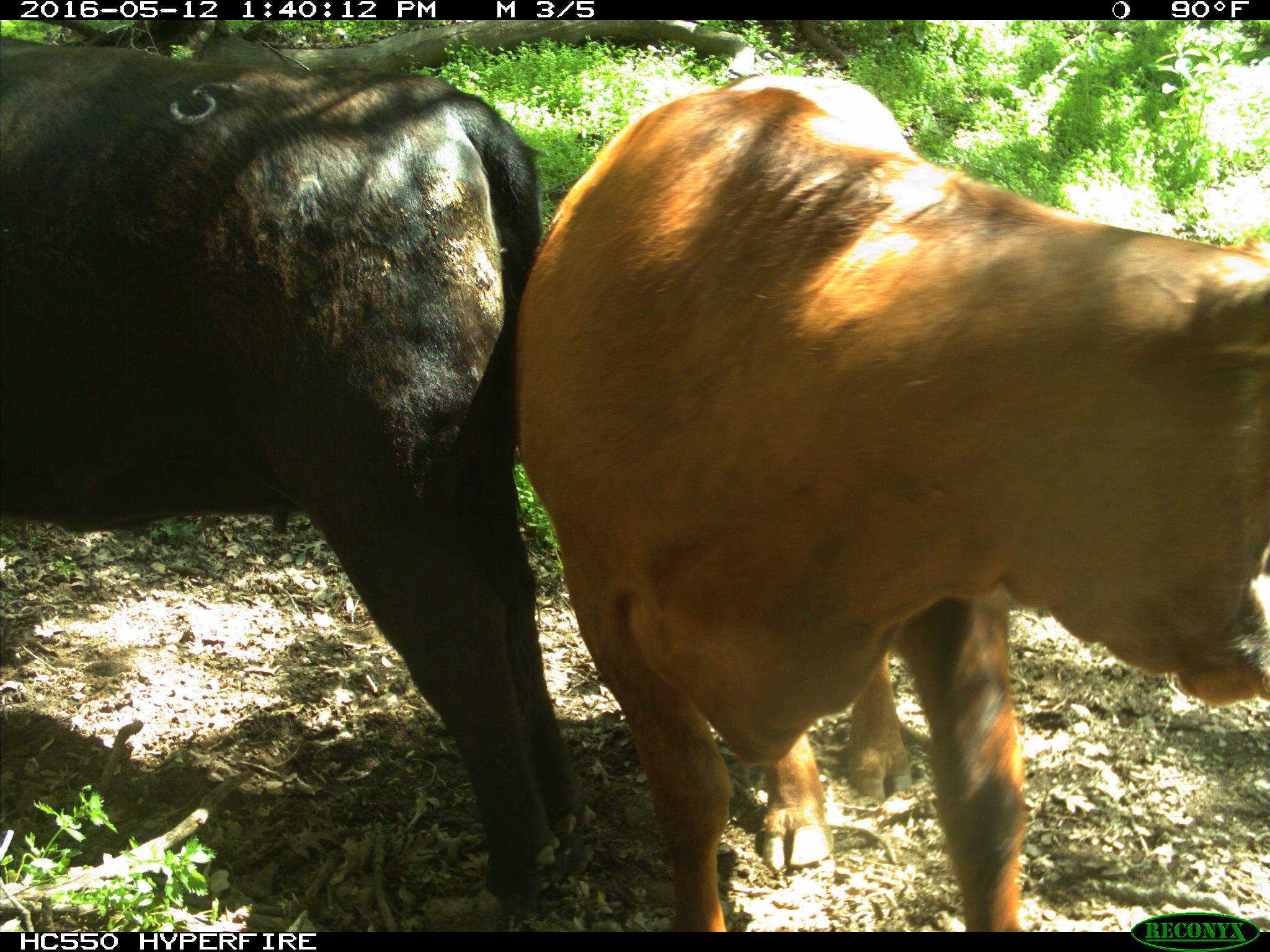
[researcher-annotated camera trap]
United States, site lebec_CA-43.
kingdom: Animalia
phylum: Chordata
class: Mammalia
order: Artiodactyla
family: Bovidae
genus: Bos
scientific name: Bos taurus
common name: domestic cow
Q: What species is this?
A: Bos taurus (domestic cow).